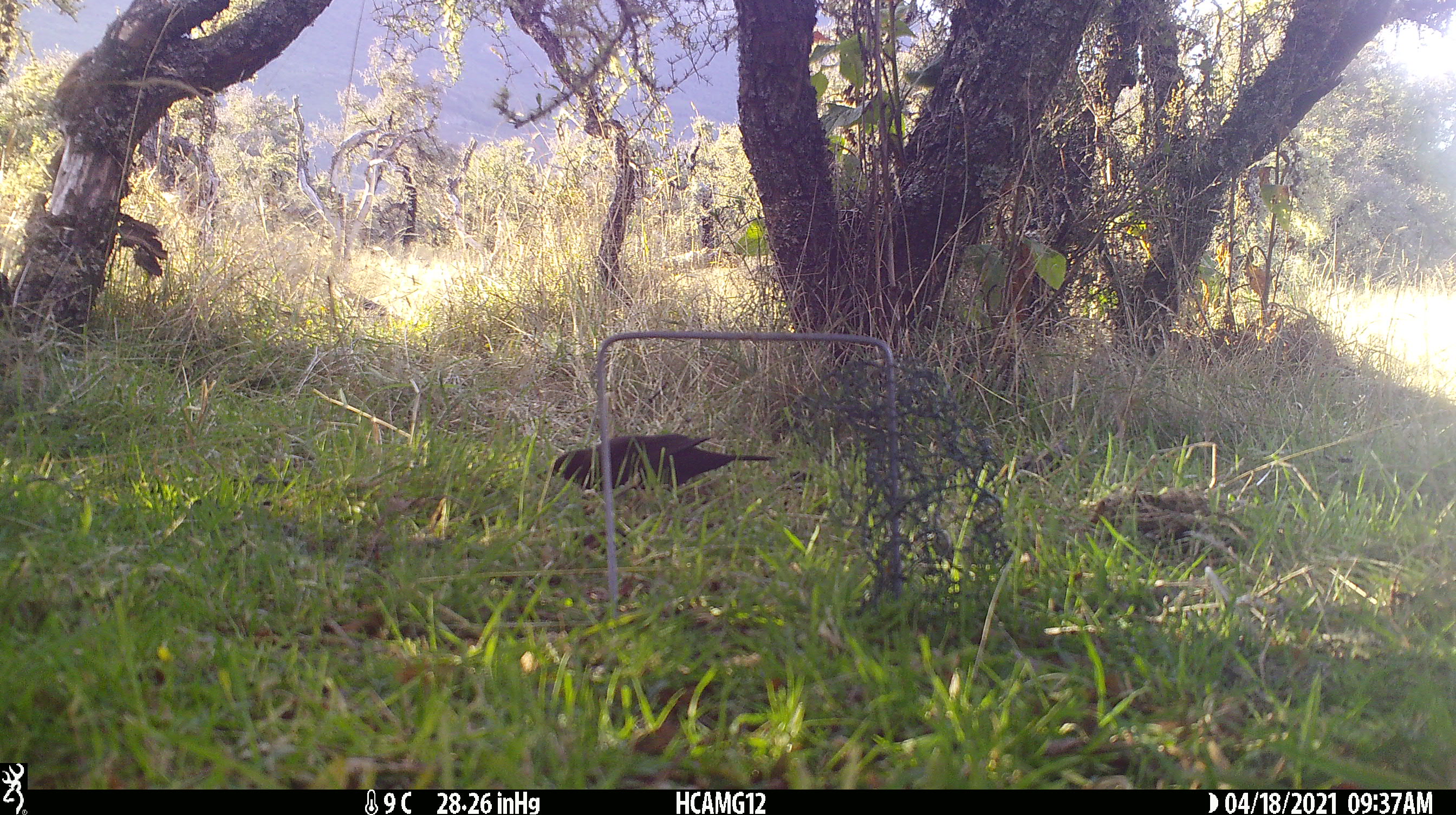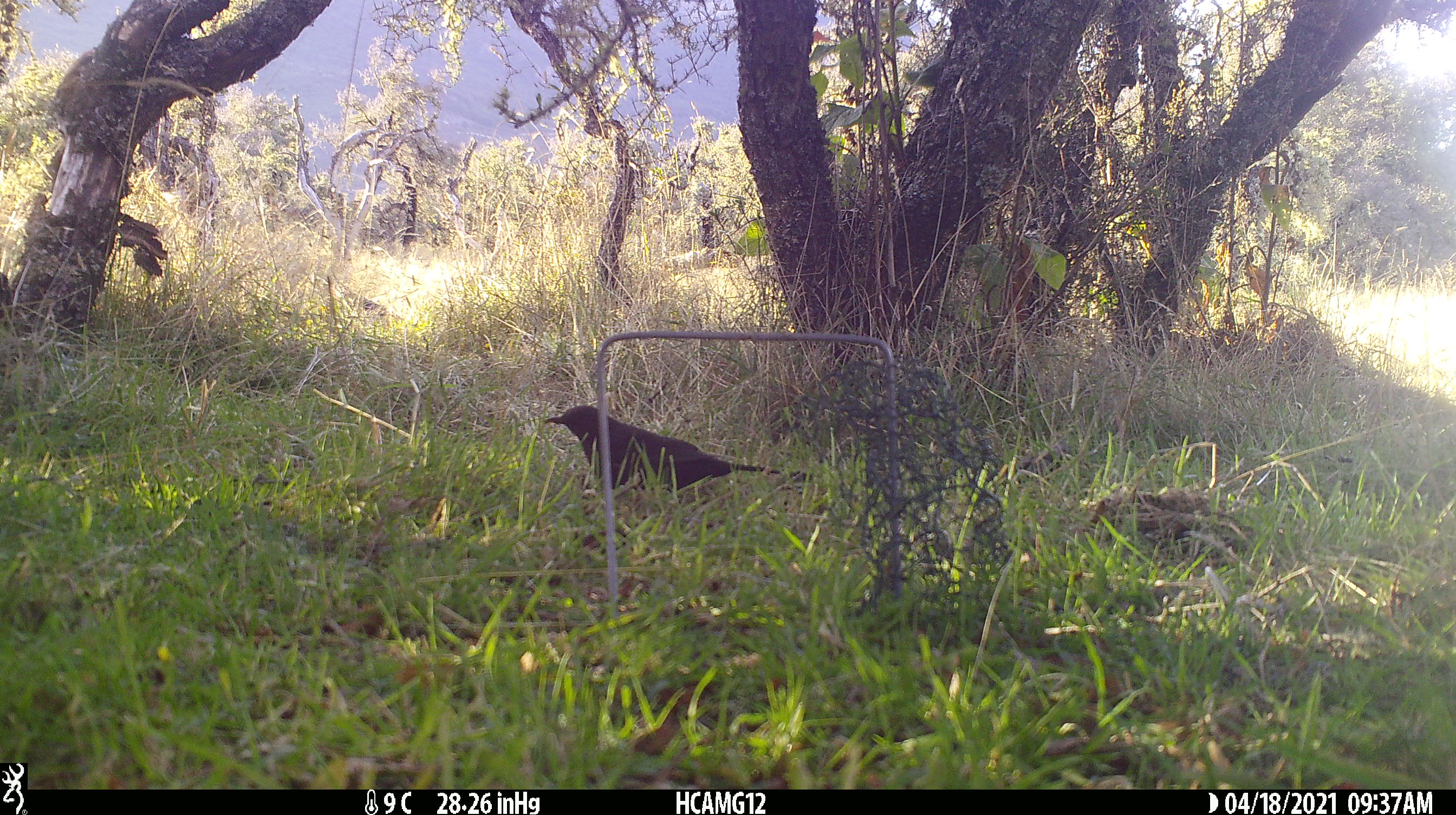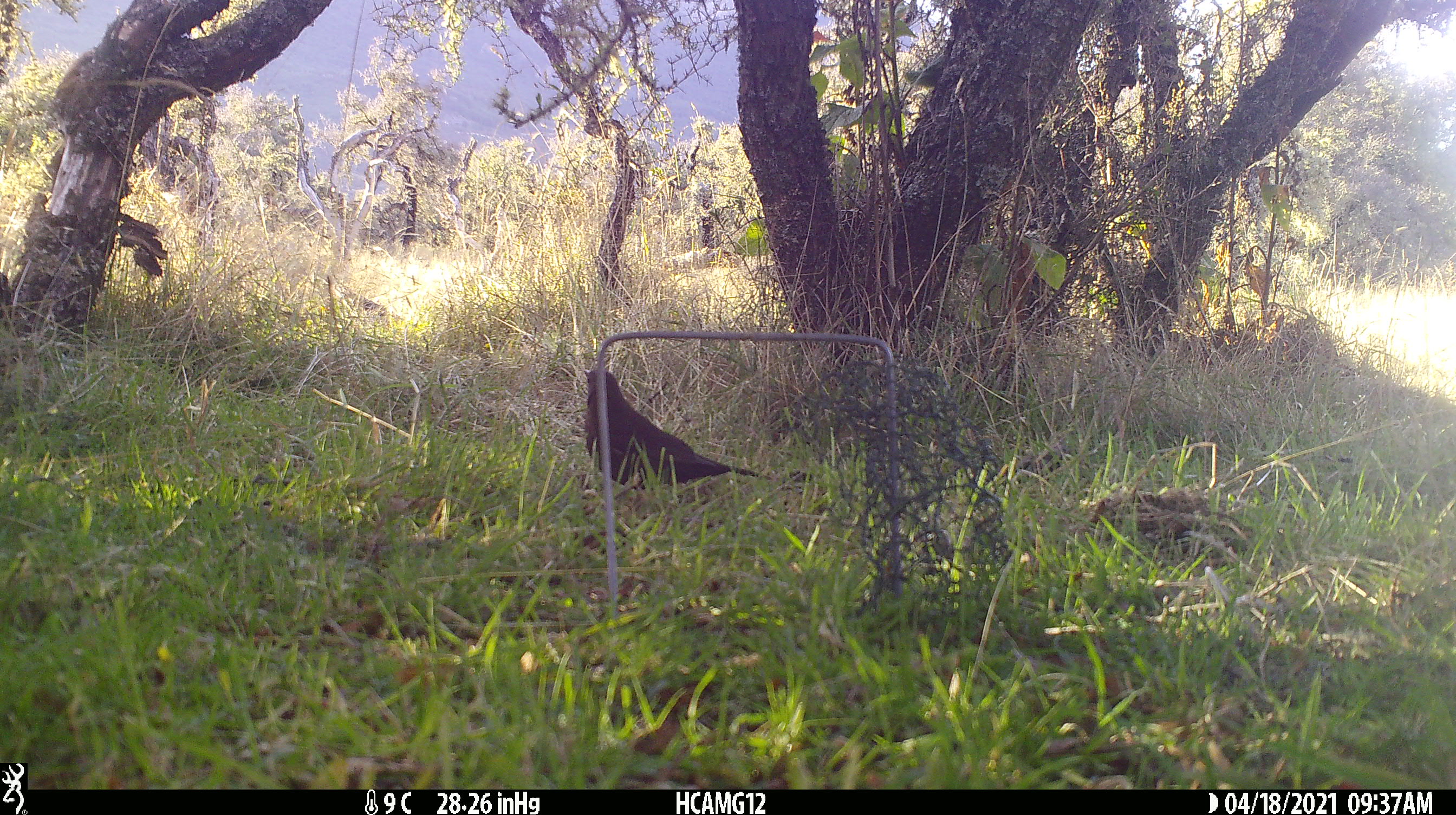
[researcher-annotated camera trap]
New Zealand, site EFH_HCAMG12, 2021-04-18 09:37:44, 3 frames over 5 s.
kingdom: Animalia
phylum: Chordata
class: Aves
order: Passeriformes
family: Turdidae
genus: Turdus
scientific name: Turdus merula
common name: eurasian blackbird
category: blackbird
Blackbird (eurasian blackbird) (Turdus merula).